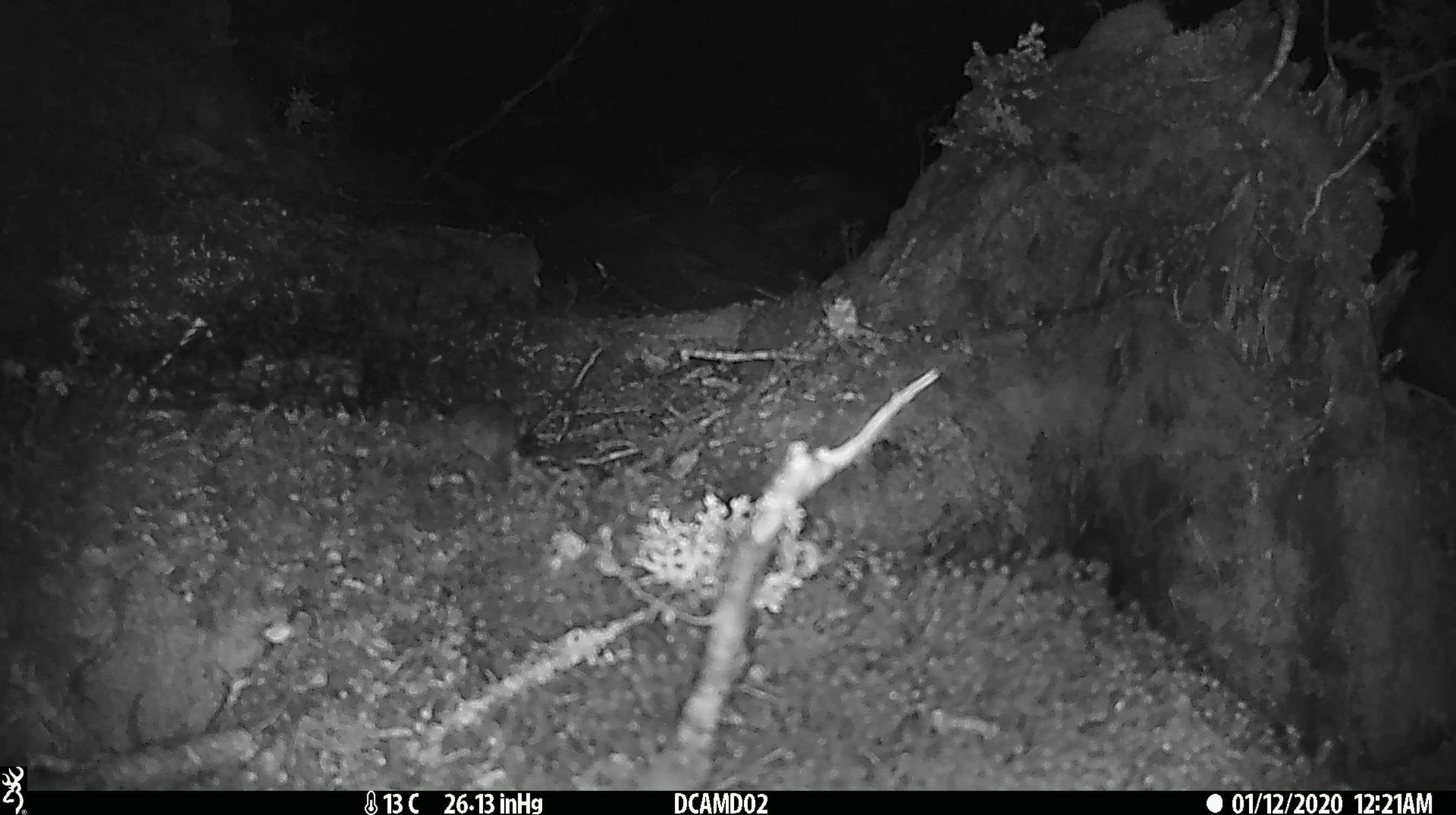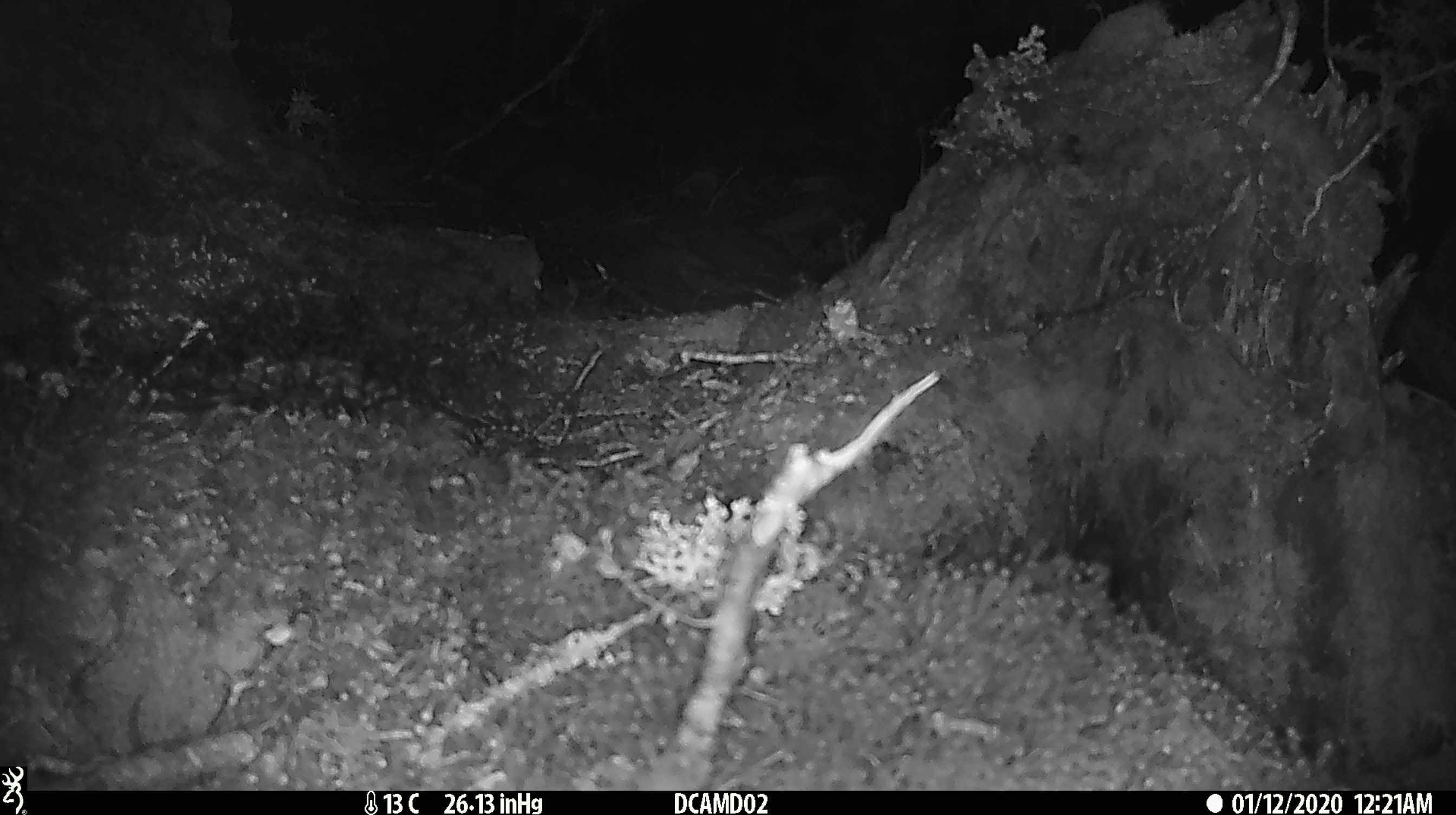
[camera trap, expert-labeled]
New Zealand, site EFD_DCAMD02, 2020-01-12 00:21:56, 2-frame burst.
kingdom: Animalia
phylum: Chordata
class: Mammalia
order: Rodentia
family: Muridae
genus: Mus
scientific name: Mus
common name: mouse